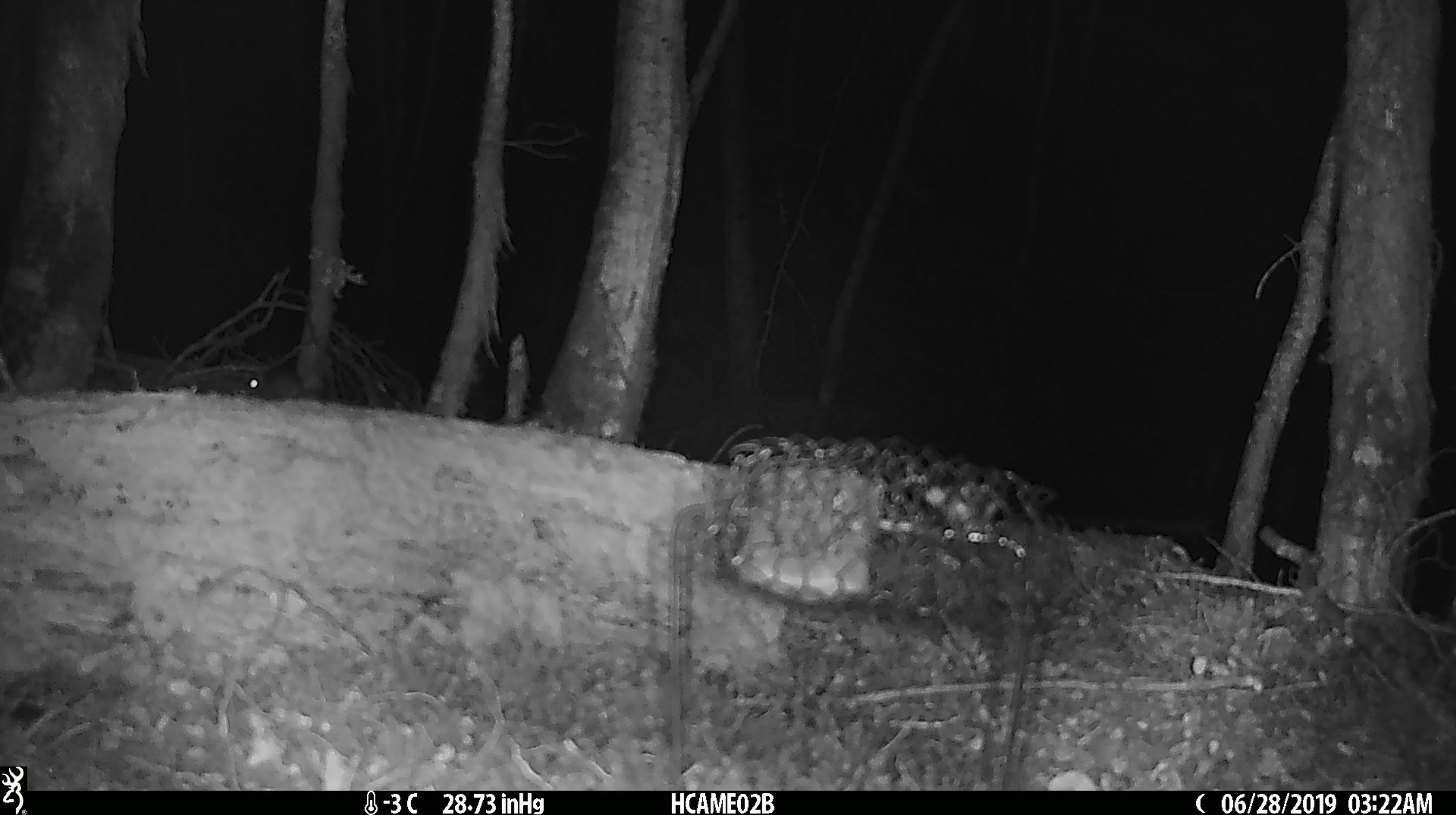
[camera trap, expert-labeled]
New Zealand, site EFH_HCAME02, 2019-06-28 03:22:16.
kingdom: Animalia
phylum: Chordata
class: Mammalia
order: Rodentia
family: Muridae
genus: Mus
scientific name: Mus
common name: mouse